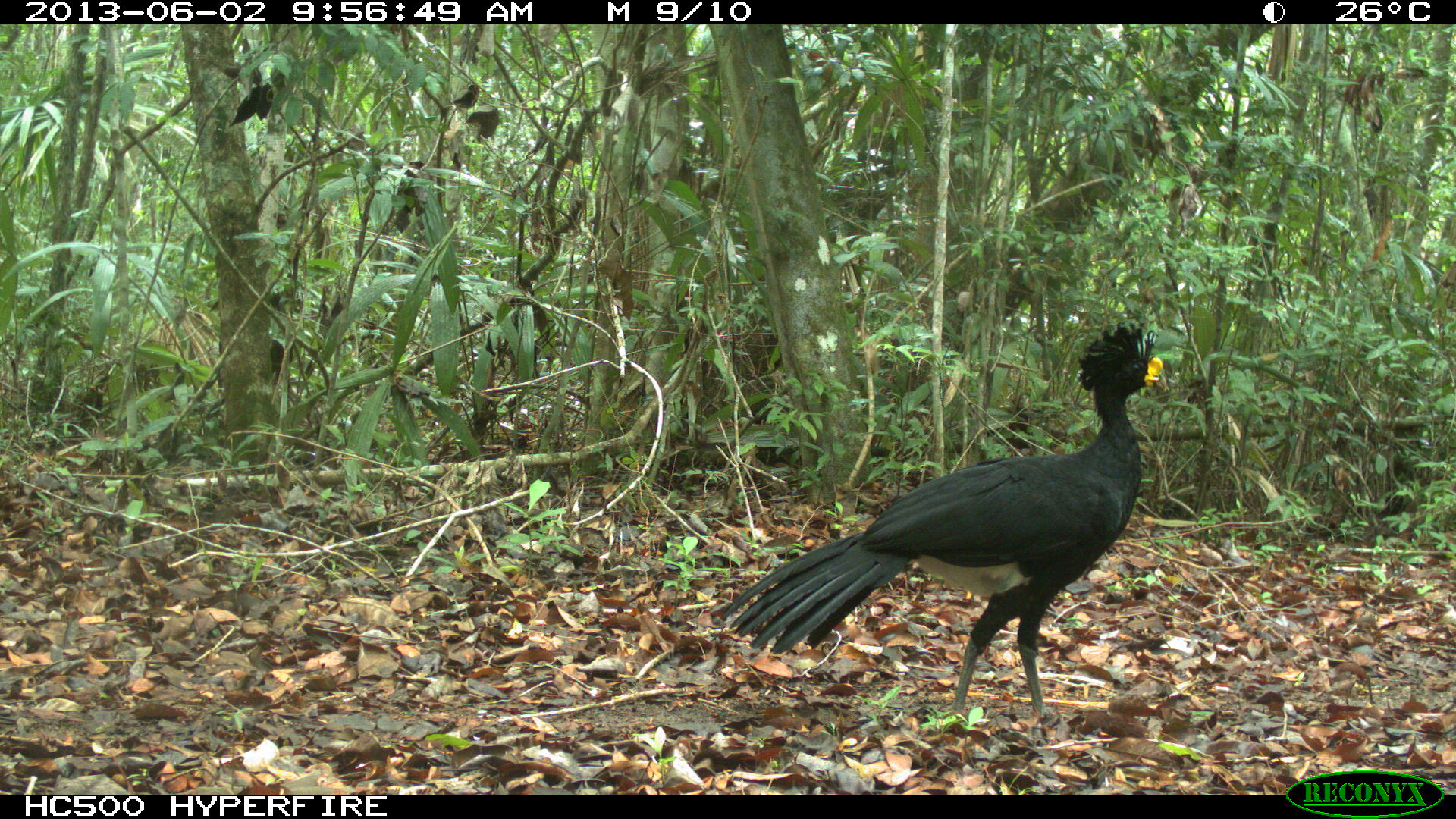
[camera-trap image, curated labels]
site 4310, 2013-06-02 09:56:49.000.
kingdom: Animalia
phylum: Chordata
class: Aves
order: Galliformes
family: Cracidae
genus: Crax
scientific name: Crax rubra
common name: great curassow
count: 1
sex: male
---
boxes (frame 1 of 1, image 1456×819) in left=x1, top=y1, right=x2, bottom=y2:
crax rubra: left=722, top=320, right=1163, bottom=715